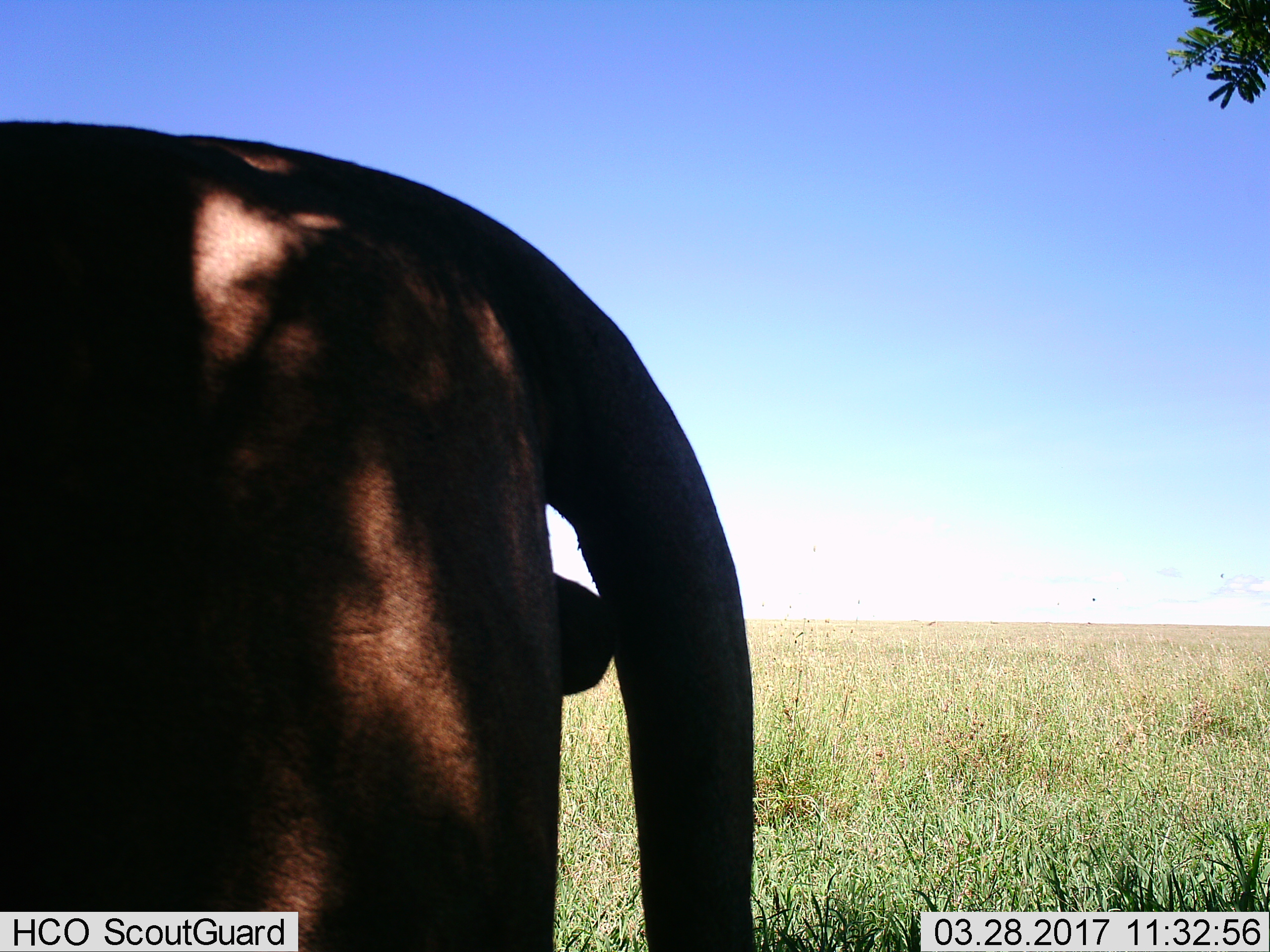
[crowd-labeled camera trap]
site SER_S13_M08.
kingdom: Animalia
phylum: Chordata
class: Mammalia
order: Carnivora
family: Felidae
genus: Panthera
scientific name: Panthera leo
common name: lion male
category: lionmale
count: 1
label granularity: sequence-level